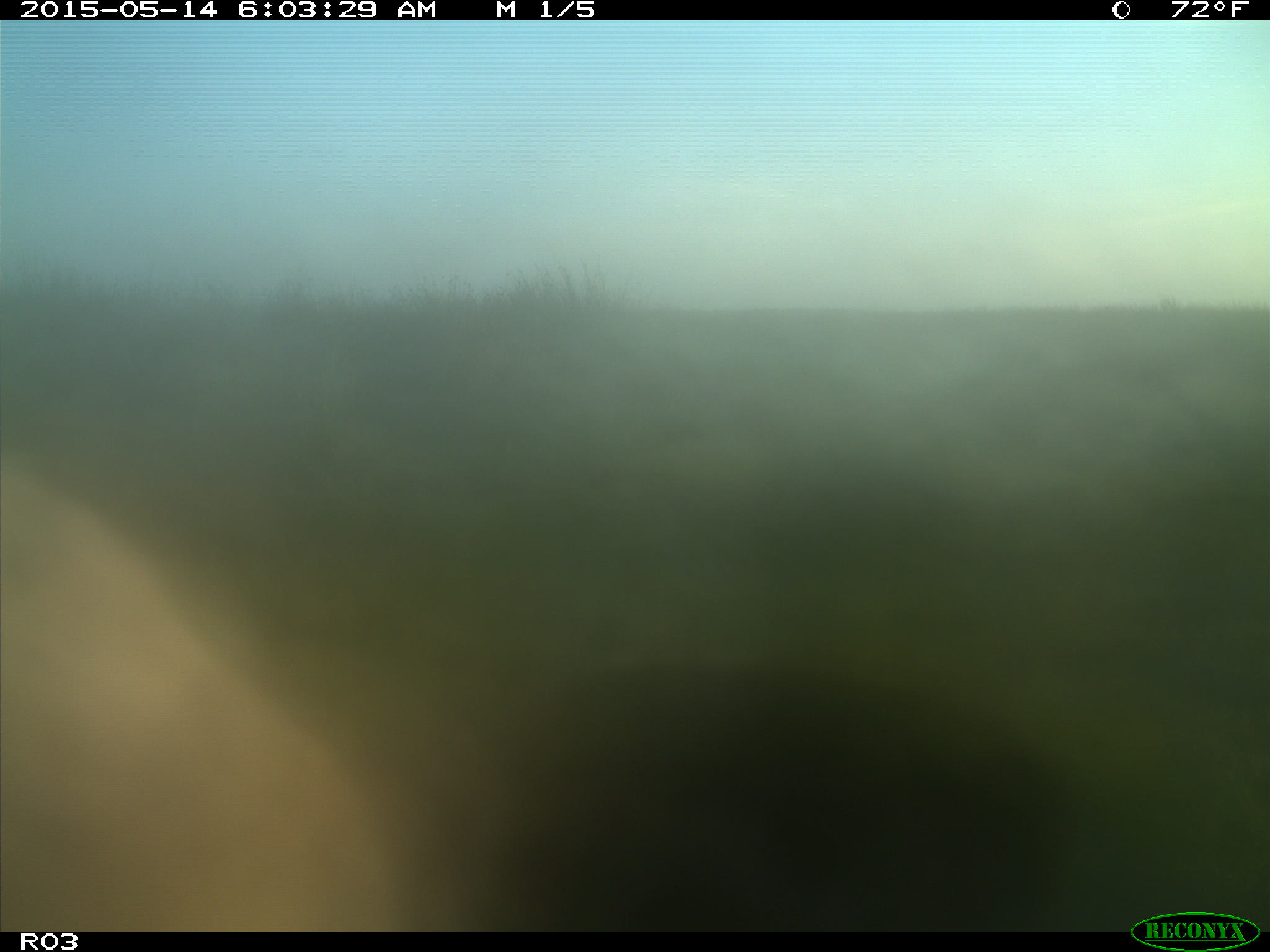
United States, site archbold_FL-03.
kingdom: Animalia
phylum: Chordata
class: Mammalia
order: Artiodactyla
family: Bovidae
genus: Bos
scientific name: Bos taurus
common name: domestic cow